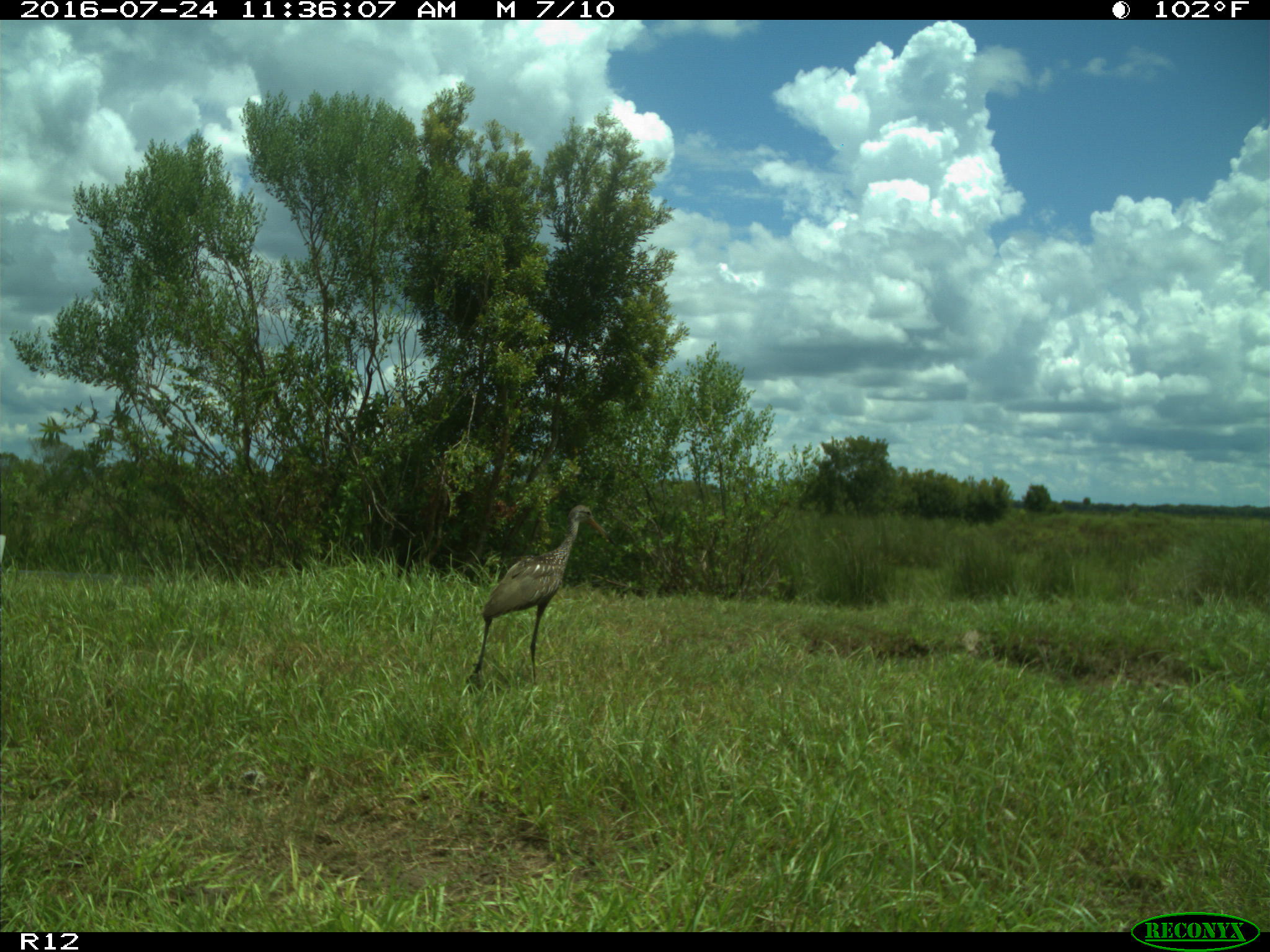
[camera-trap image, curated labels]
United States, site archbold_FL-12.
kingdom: Animalia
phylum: Chordata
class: Aves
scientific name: Aves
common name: birds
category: unidentified bird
Unidentified bird (birds) (Aves).